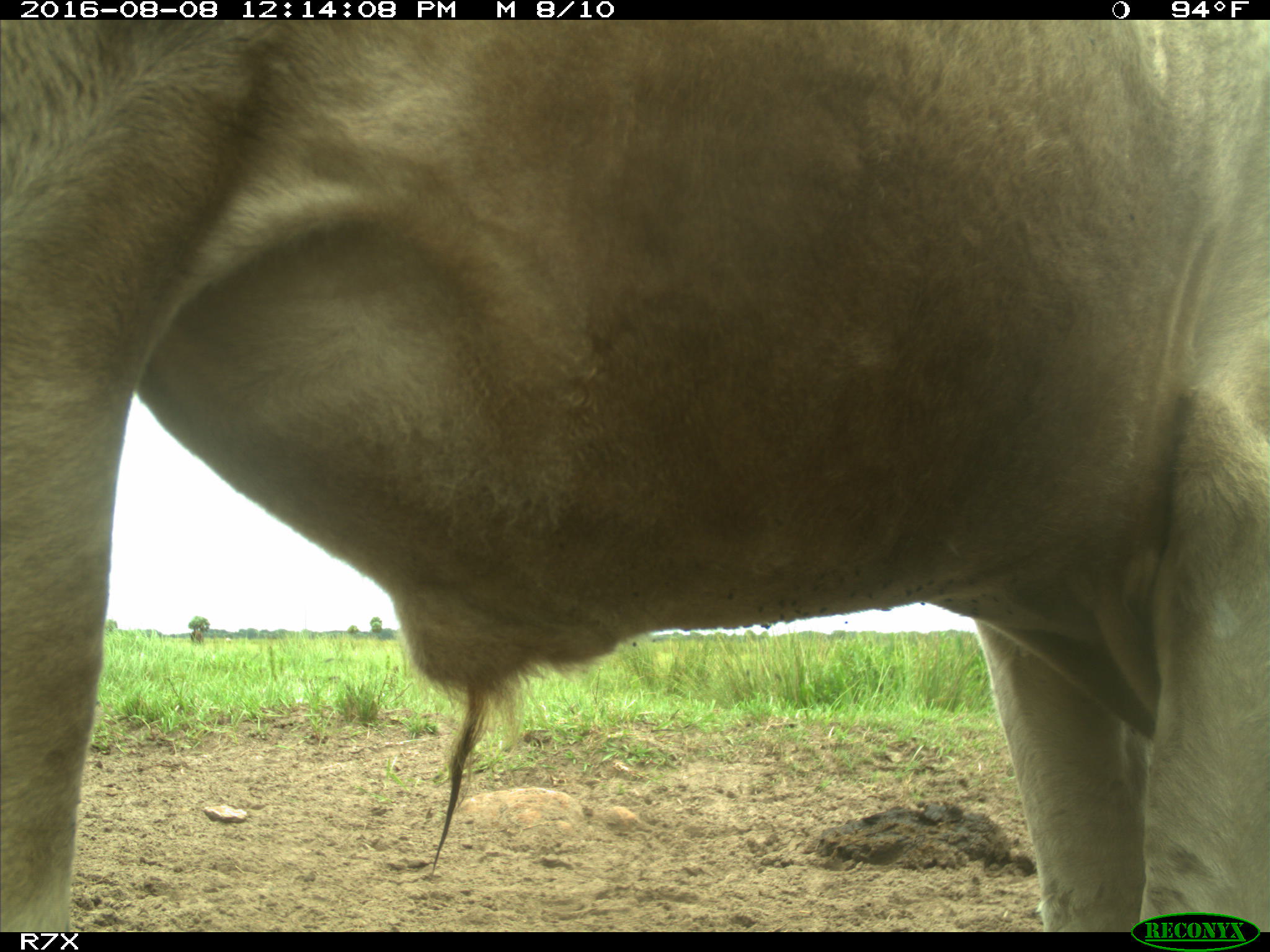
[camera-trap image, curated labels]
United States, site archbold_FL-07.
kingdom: Animalia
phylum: Chordata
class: Mammalia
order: Artiodactyla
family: Bovidae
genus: Bos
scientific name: Bos taurus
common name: domestic cow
Bos taurus (domestic cow).